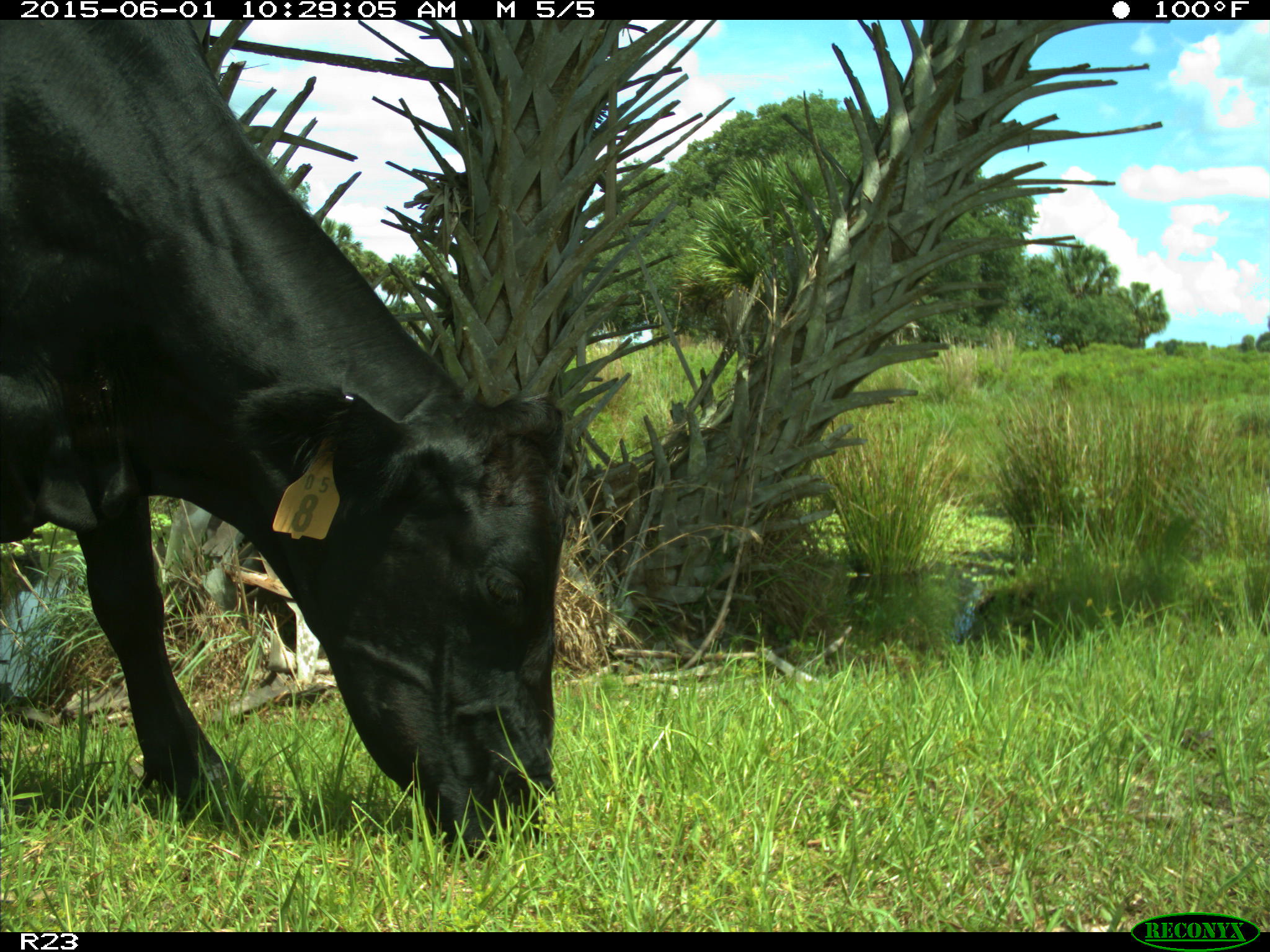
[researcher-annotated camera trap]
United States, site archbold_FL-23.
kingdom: Animalia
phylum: Chordata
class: Mammalia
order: Artiodactyla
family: Bovidae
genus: Bos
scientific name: Bos taurus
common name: domestic cow